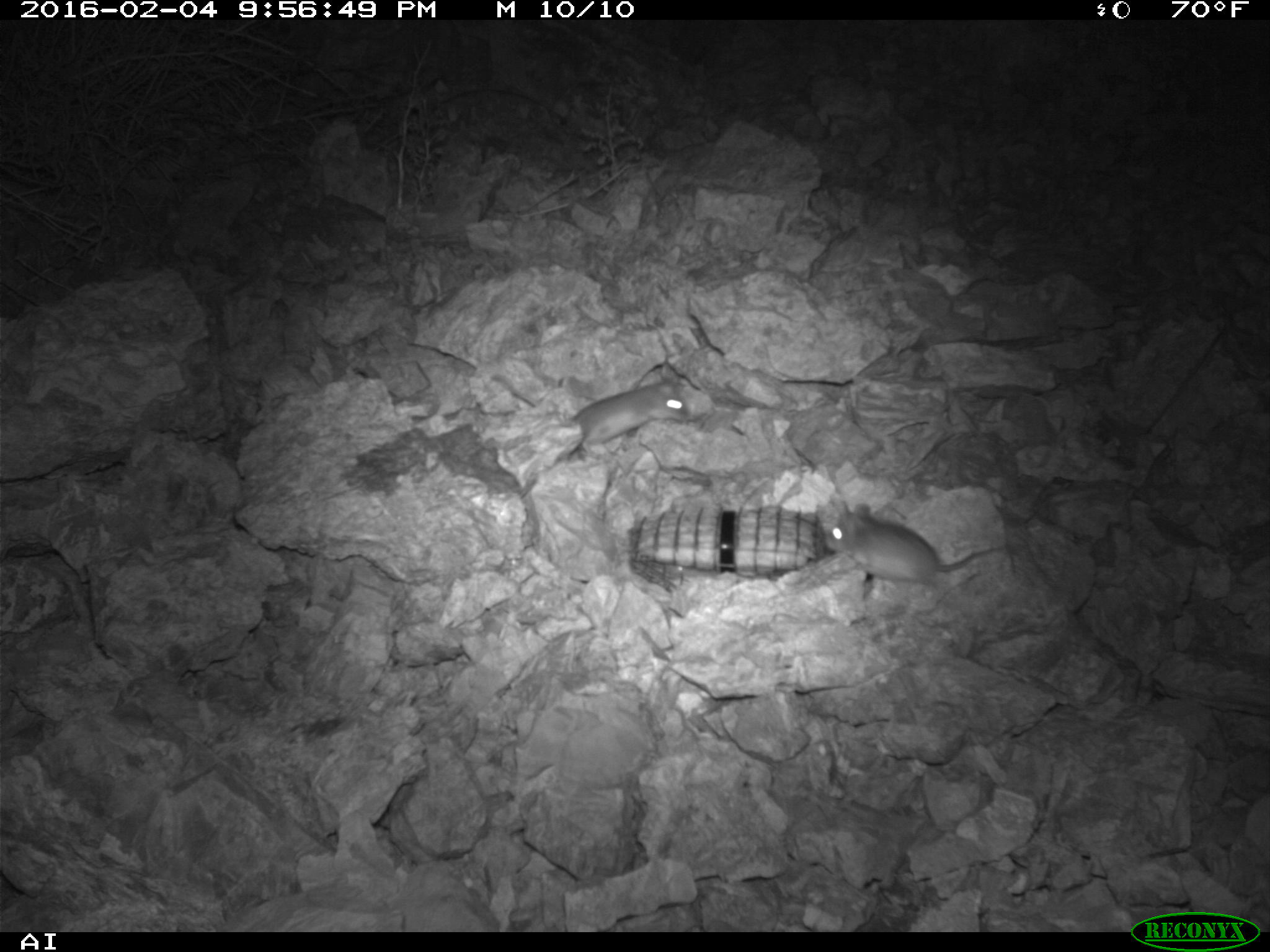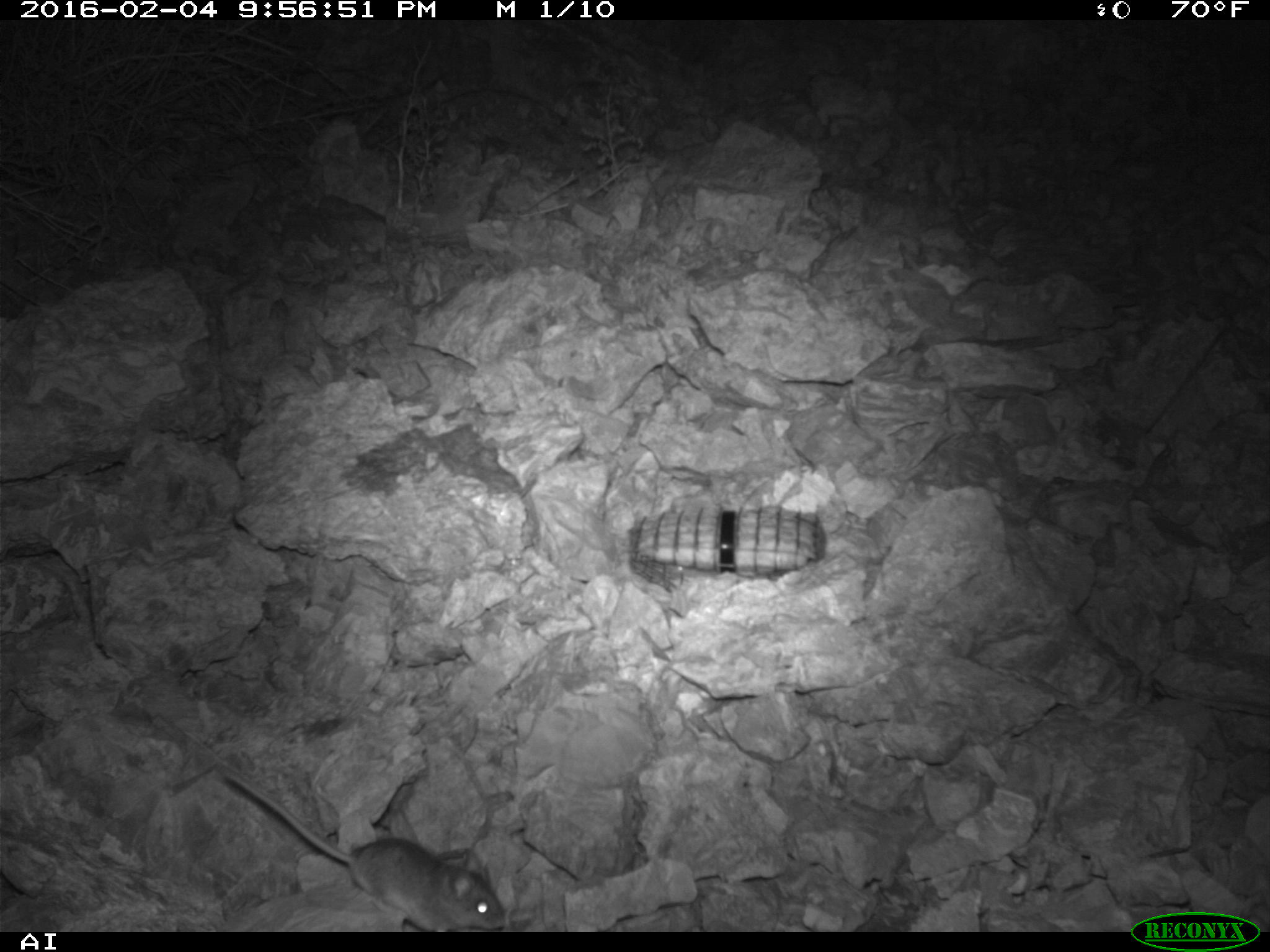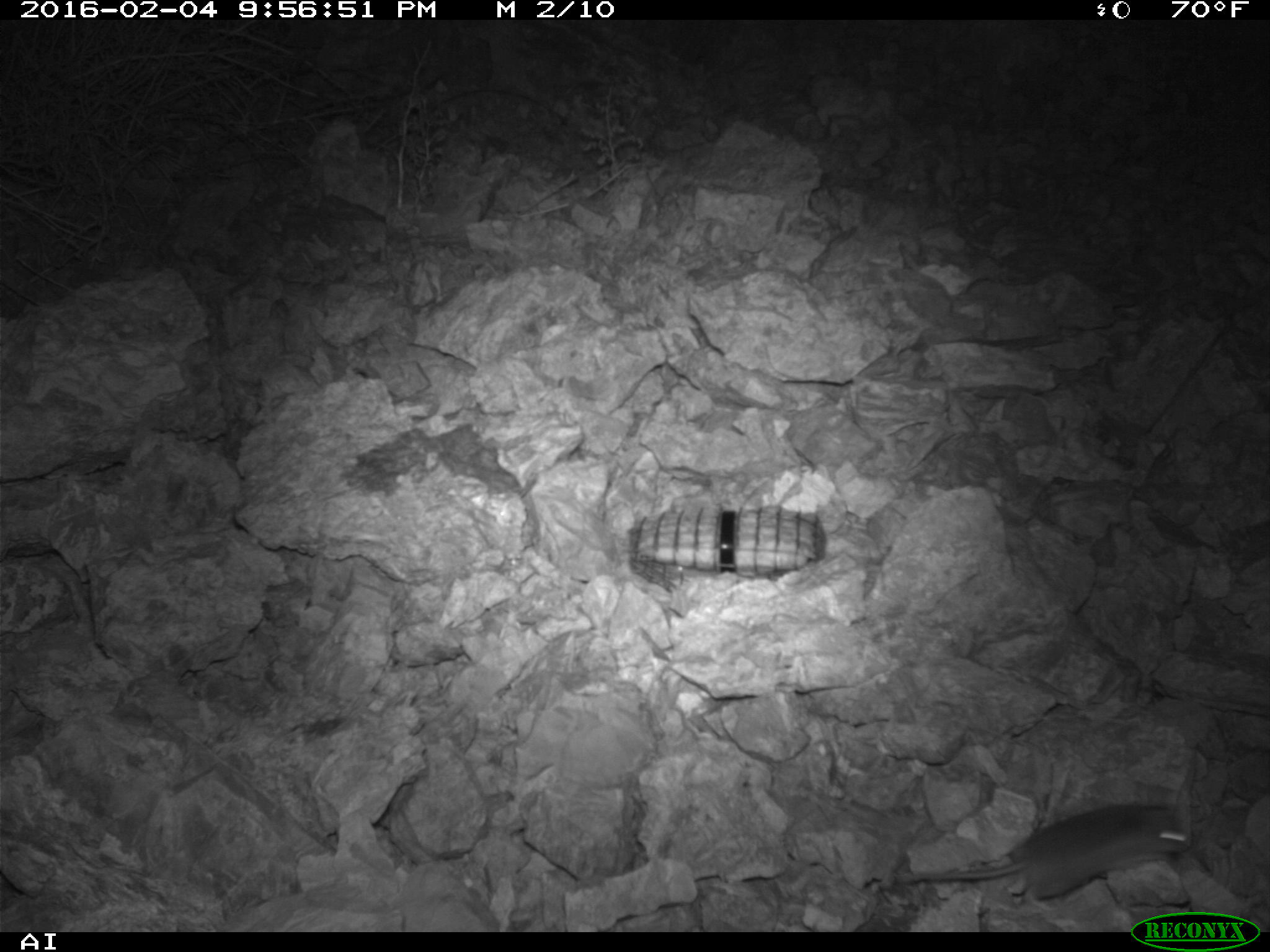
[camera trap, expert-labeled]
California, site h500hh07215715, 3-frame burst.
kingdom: Animalia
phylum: Chordata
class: Mammalia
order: Rodentia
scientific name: Rodentia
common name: rodent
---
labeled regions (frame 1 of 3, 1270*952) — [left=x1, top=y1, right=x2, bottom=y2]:
rodent: [left=816, top=505, right=1000, bottom=585]; [left=569, top=380, right=691, bottom=449]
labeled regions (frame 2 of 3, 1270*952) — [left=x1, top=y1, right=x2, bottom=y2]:
rodent: [left=216, top=770, right=504, bottom=933]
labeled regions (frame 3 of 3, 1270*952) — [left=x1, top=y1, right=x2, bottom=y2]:
rodent: [left=890, top=801, right=1196, bottom=902]